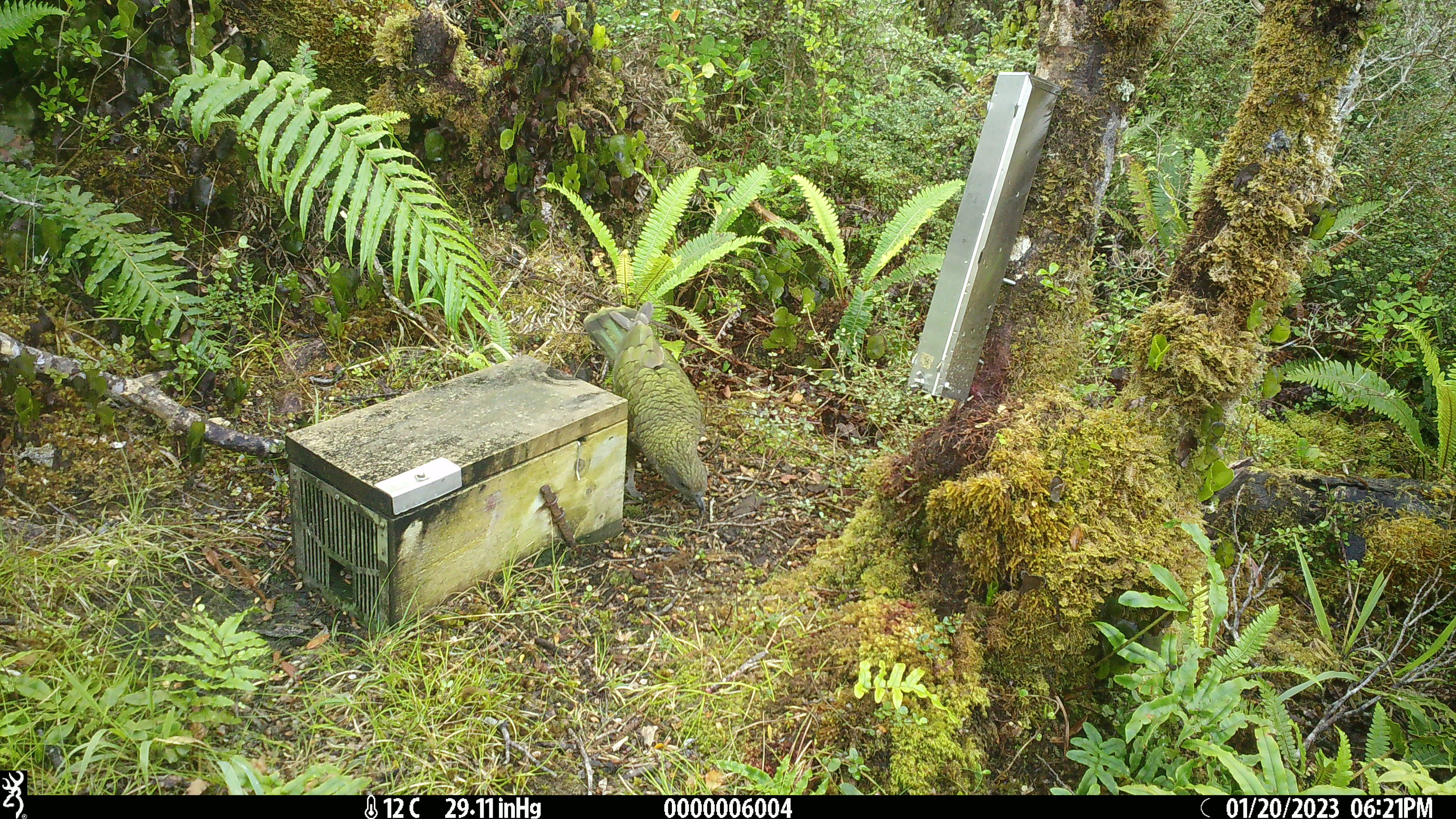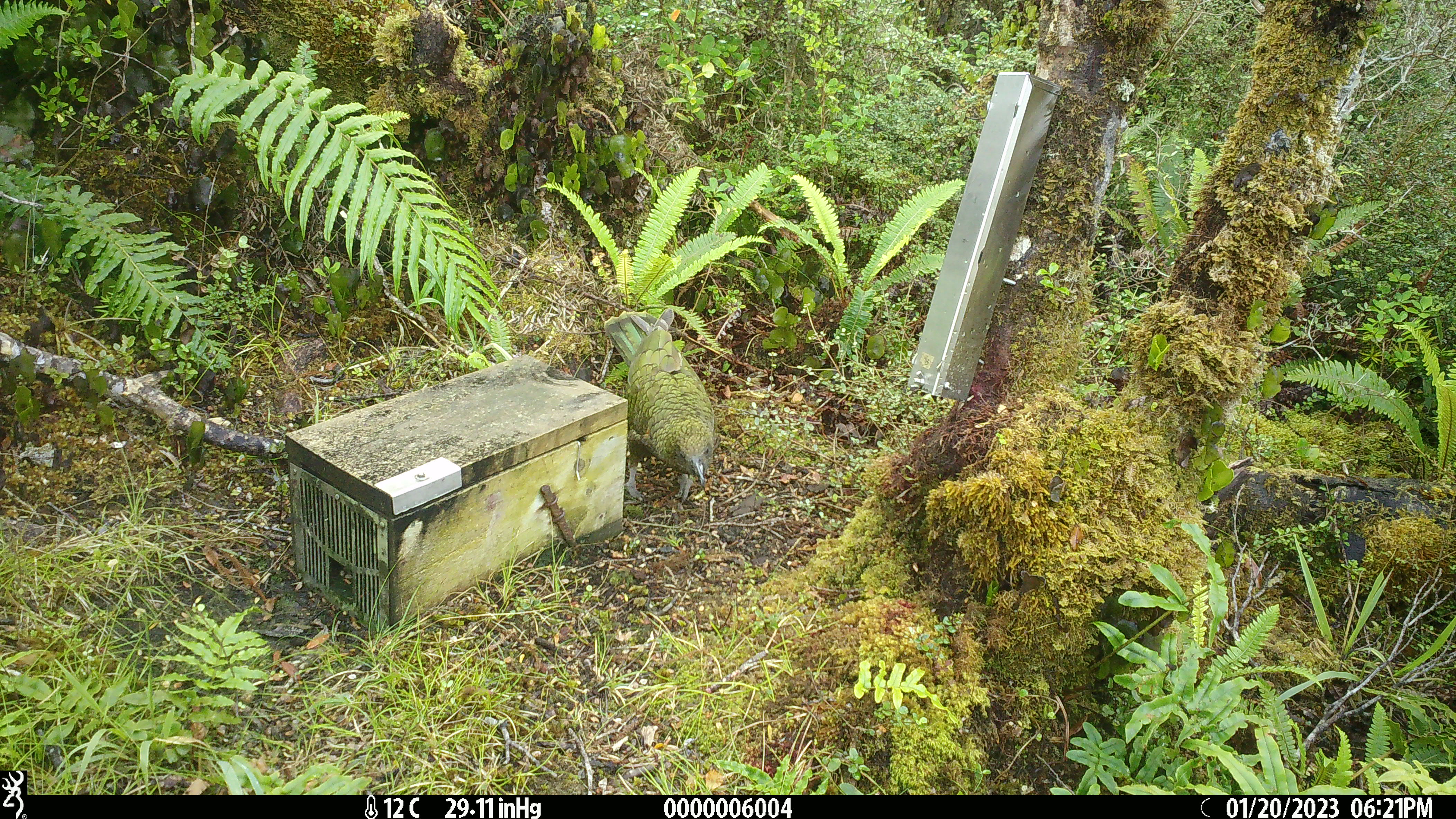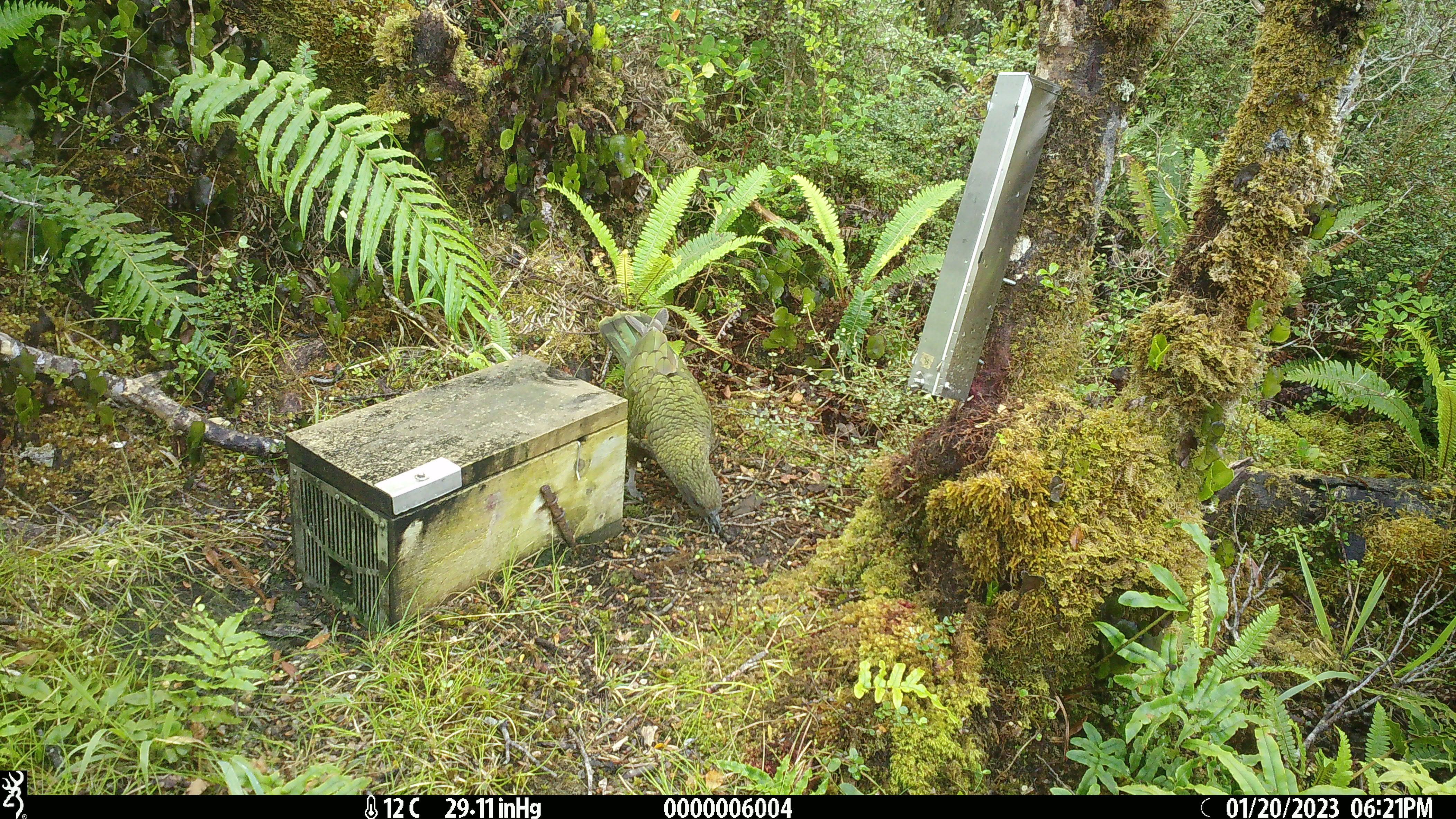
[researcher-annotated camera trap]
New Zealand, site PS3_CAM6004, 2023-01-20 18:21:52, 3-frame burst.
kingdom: Animalia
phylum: Chordata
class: Aves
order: Psittaciformes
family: Strigopidae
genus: Nestor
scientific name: Nestor notabilis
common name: kea